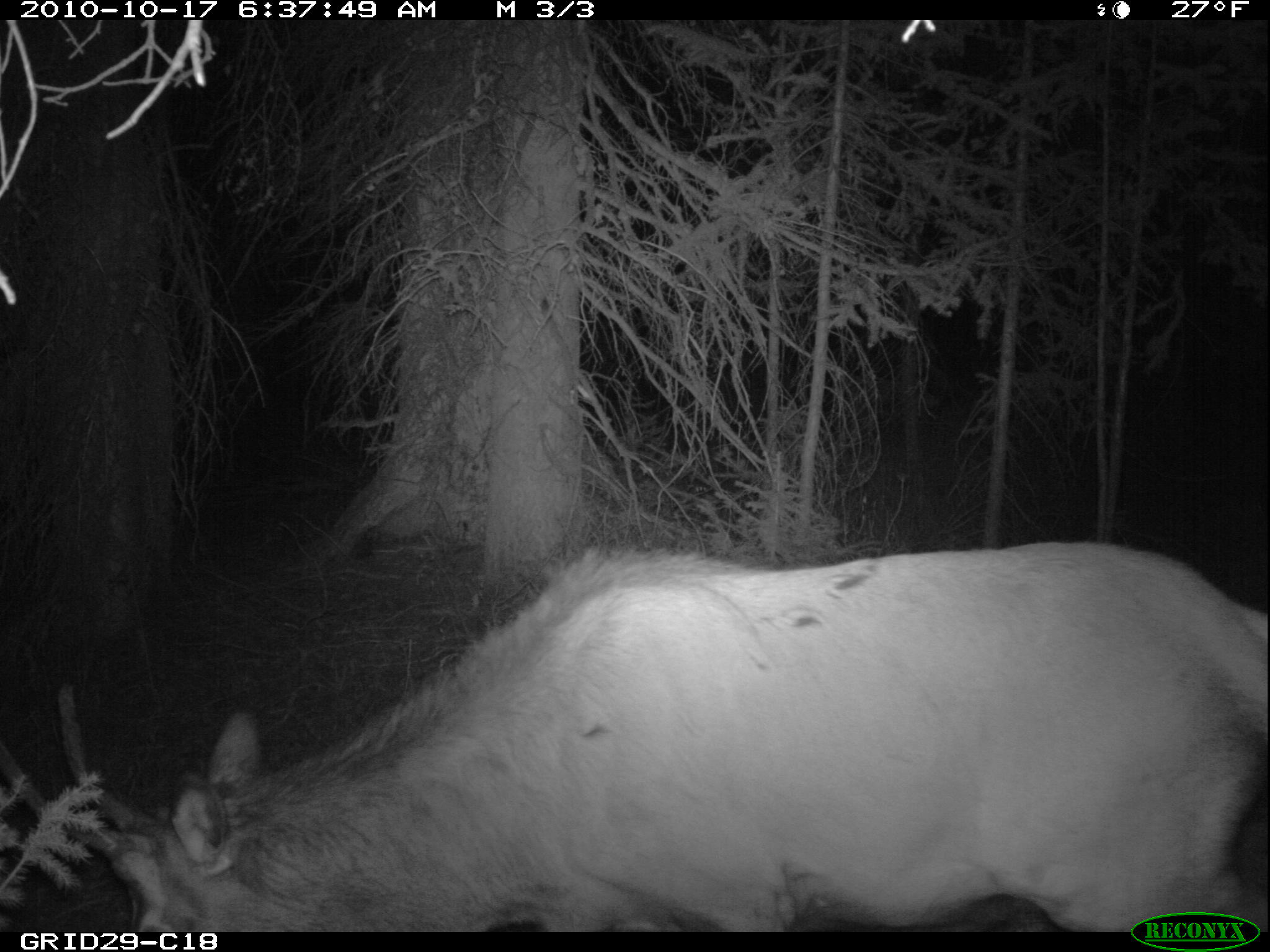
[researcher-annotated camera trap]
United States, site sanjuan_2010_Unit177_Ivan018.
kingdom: Animalia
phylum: Chordata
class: Mammalia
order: Artiodactyla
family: Cervidae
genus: Cervus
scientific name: Cervus elaphus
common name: red deer